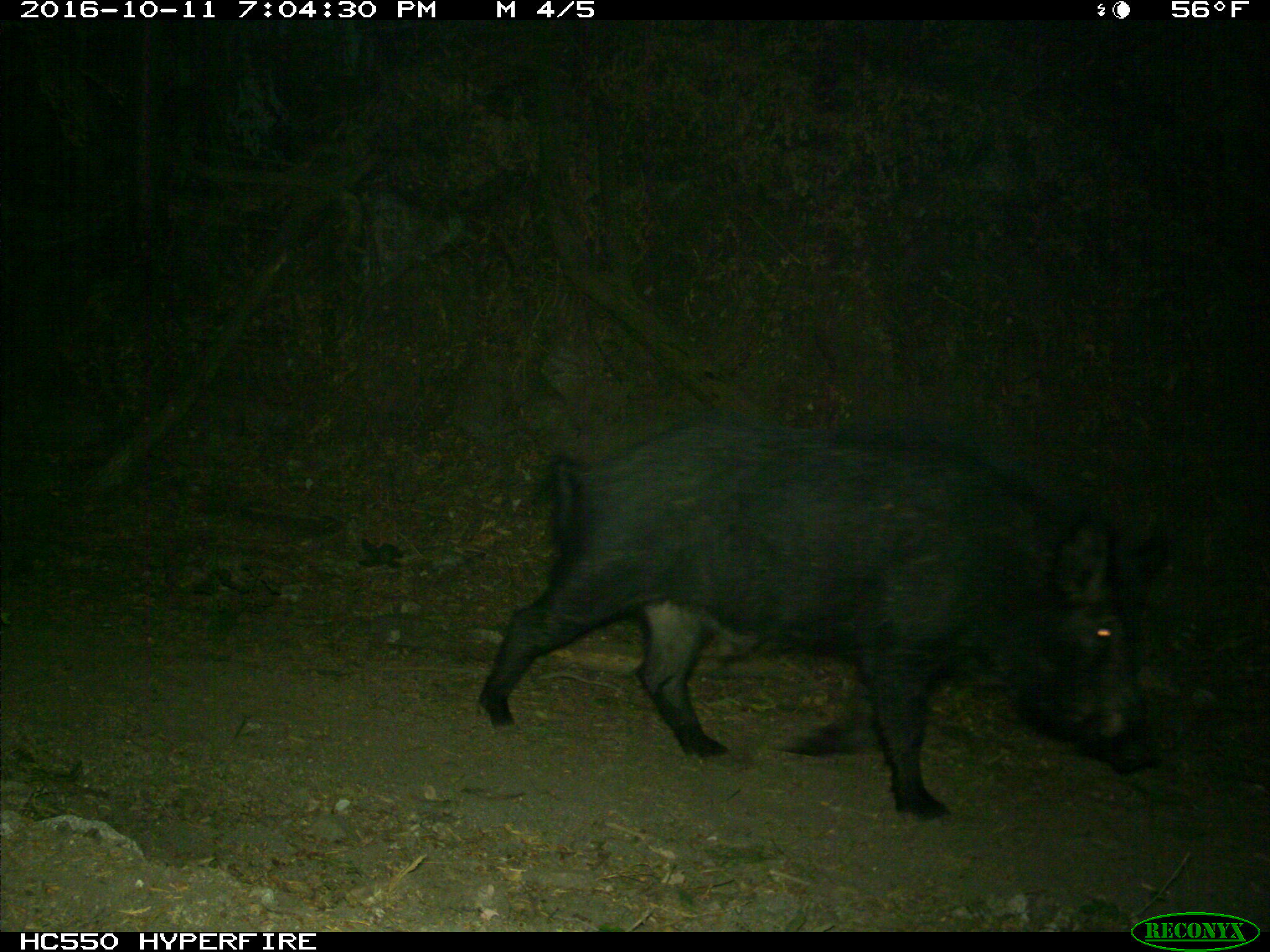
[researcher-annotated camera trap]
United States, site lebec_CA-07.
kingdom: Animalia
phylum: Chordata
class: Mammalia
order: Artiodactyla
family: Suidae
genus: Sus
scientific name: Sus scrofa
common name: wild boar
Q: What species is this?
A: Sus scrofa (wild boar).